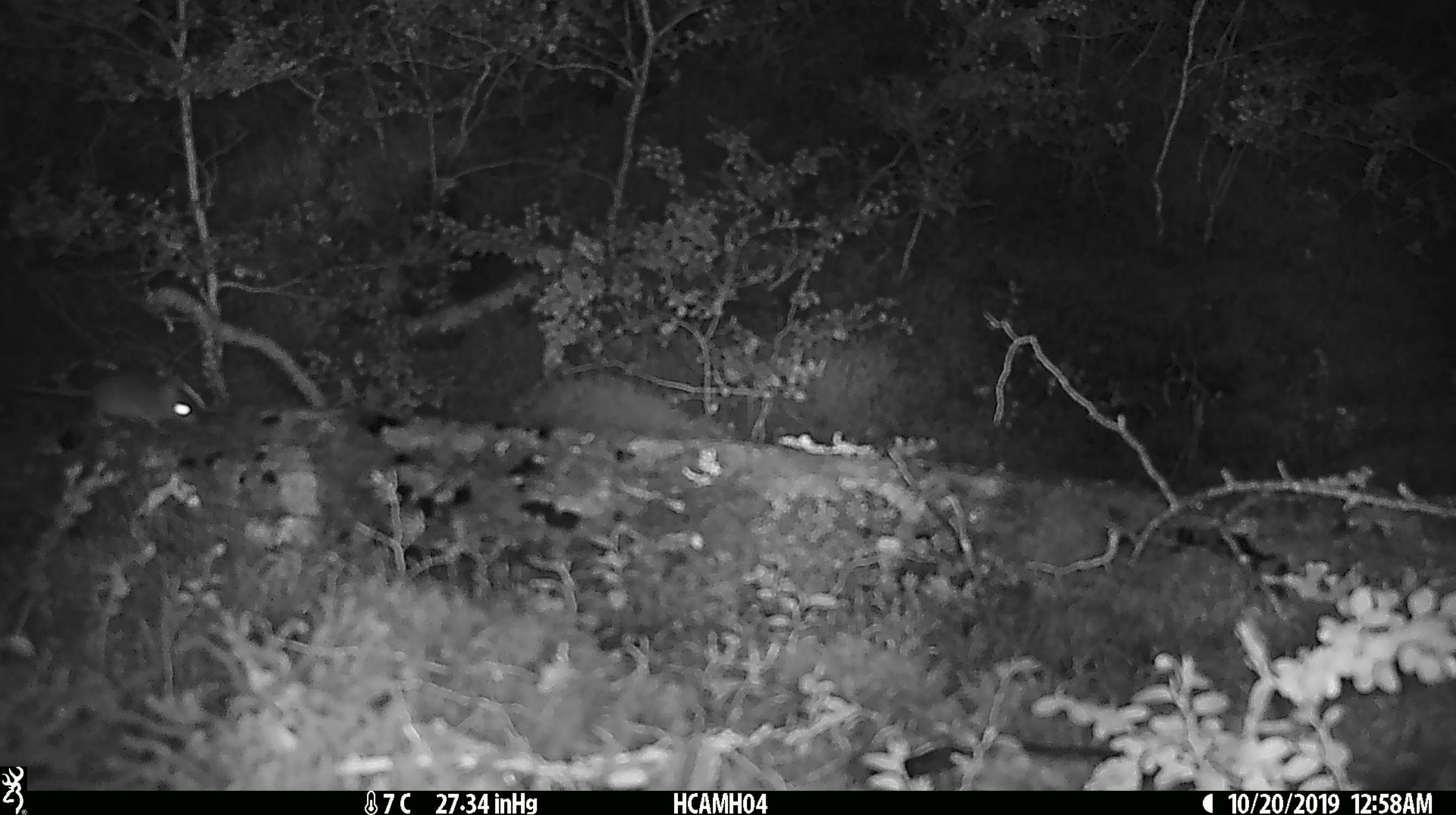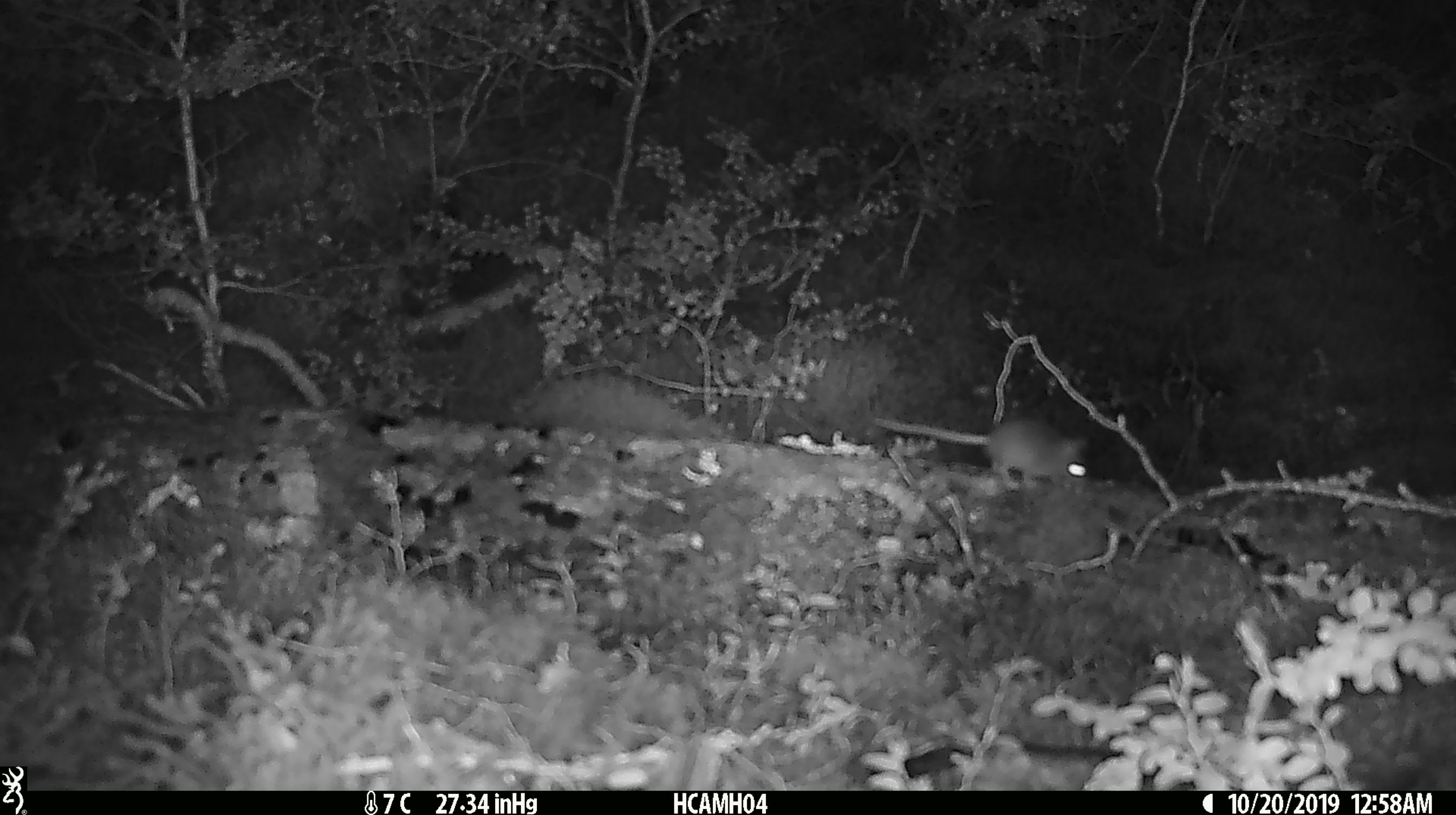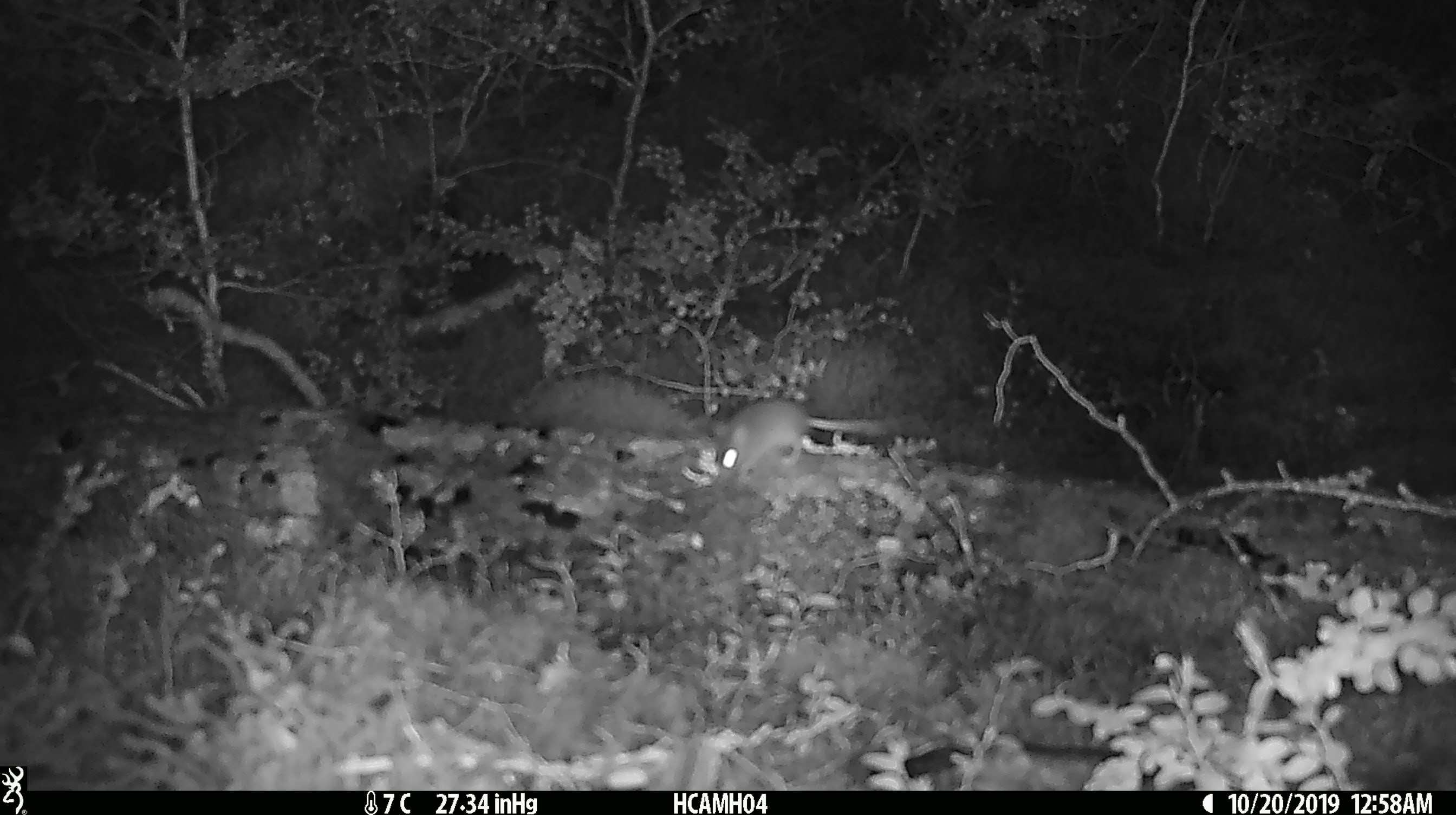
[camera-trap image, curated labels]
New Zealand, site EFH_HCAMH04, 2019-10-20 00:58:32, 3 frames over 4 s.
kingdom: Animalia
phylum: Chordata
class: Mammalia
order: Rodentia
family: Muridae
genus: Mus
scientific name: Mus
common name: mouse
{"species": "mouse (Mus)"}